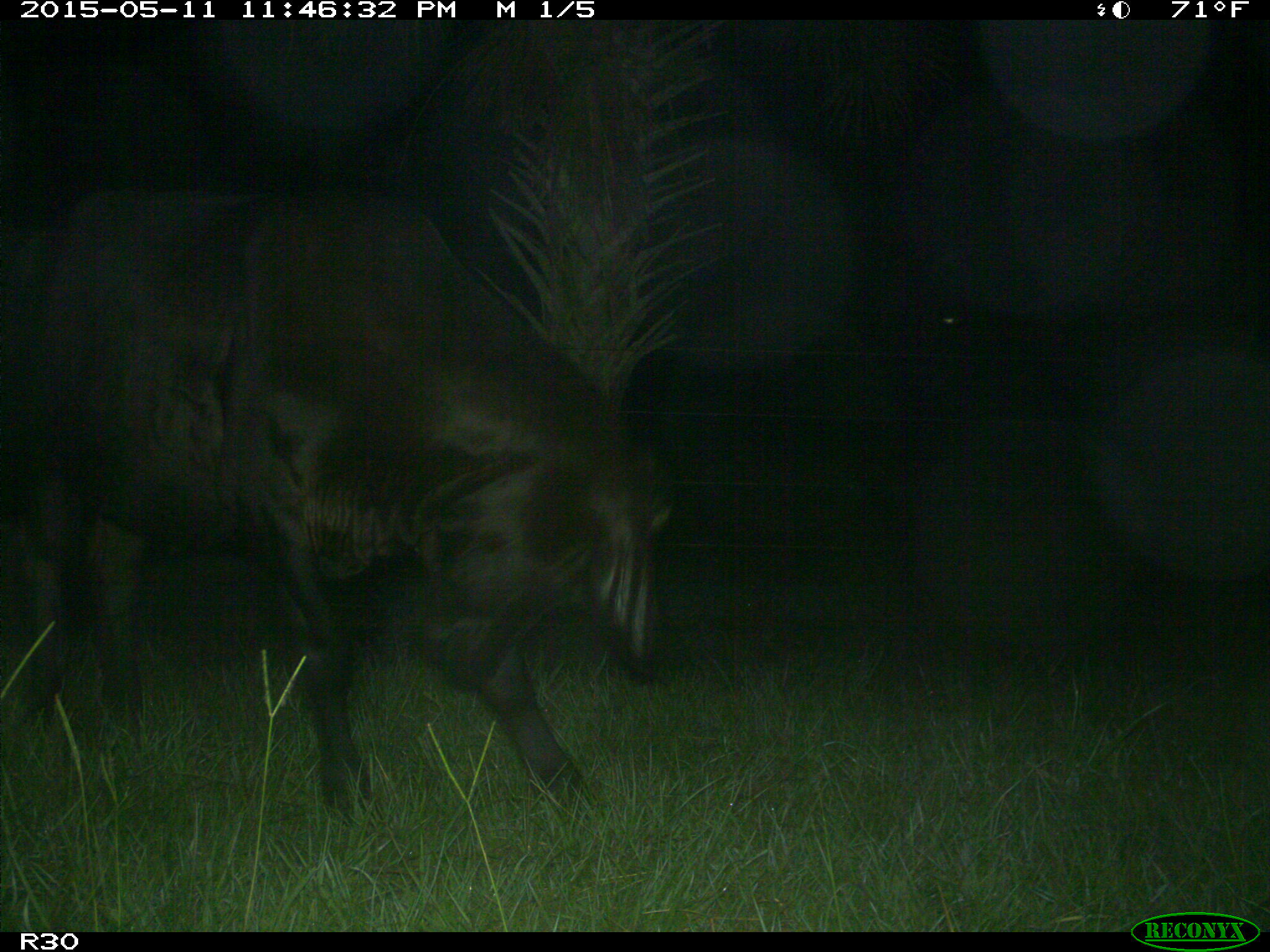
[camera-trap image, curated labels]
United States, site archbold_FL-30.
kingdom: Animalia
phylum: Chordata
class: Mammalia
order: Artiodactyla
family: Bovidae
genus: Bos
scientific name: Bos taurus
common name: domestic cow